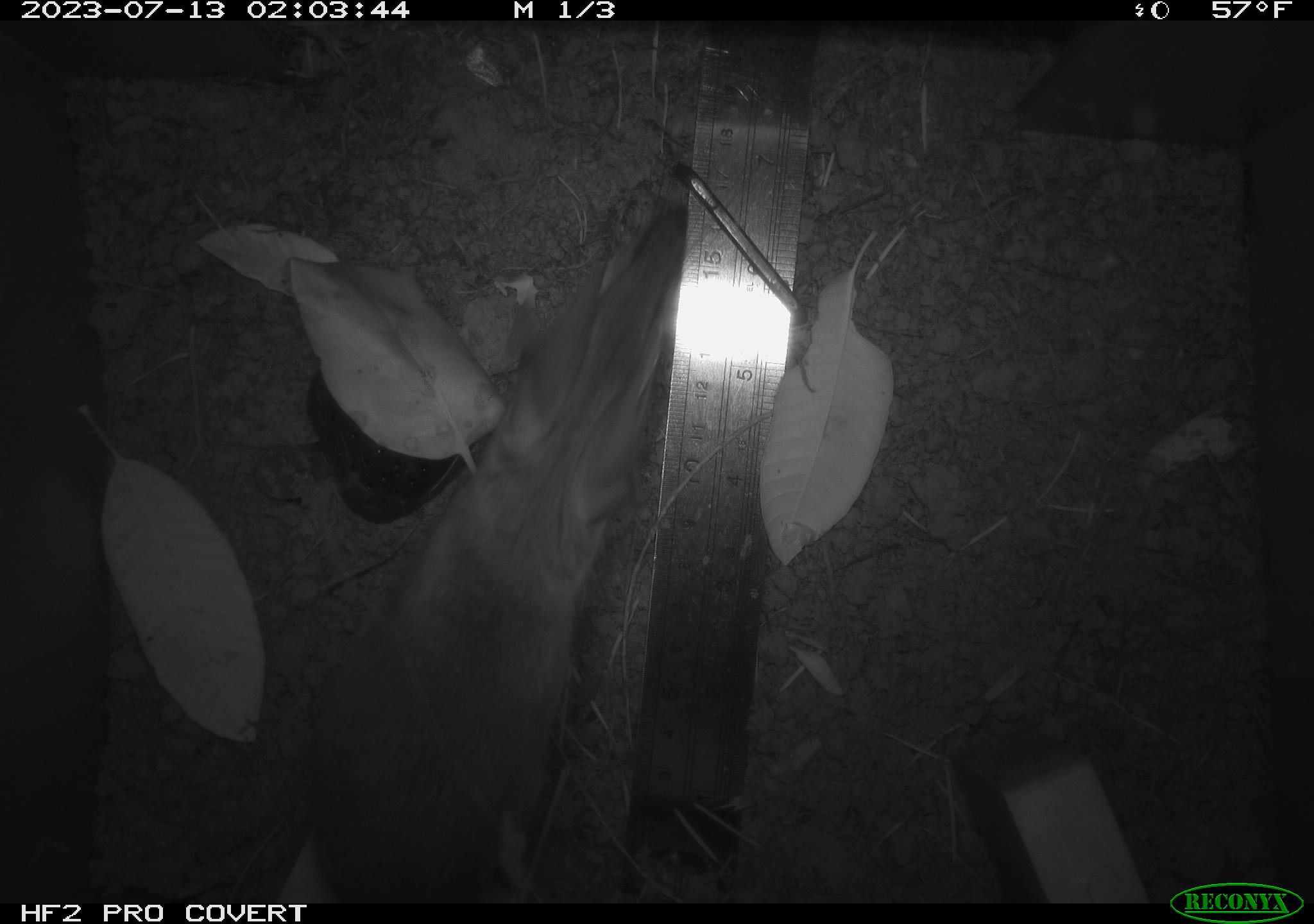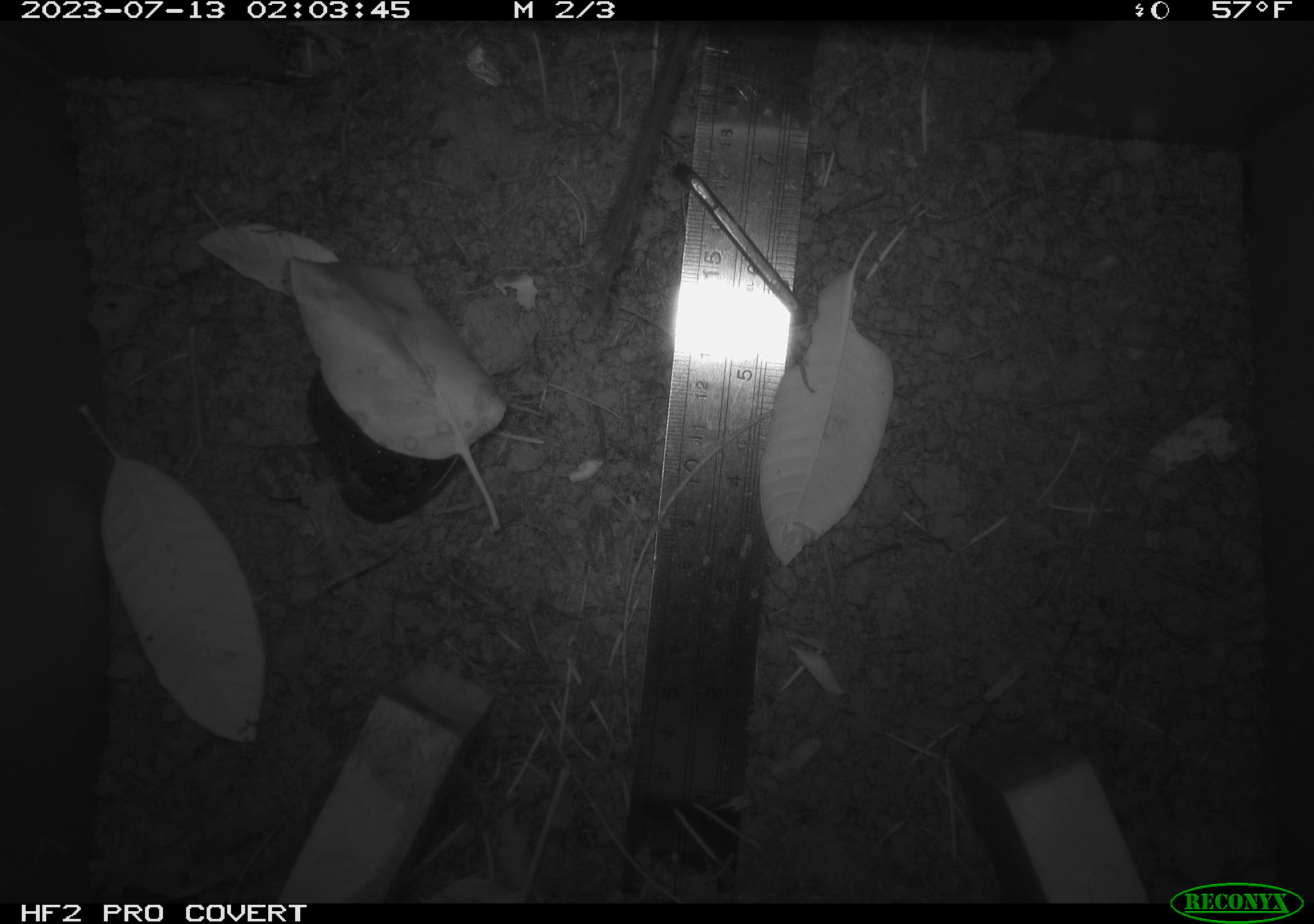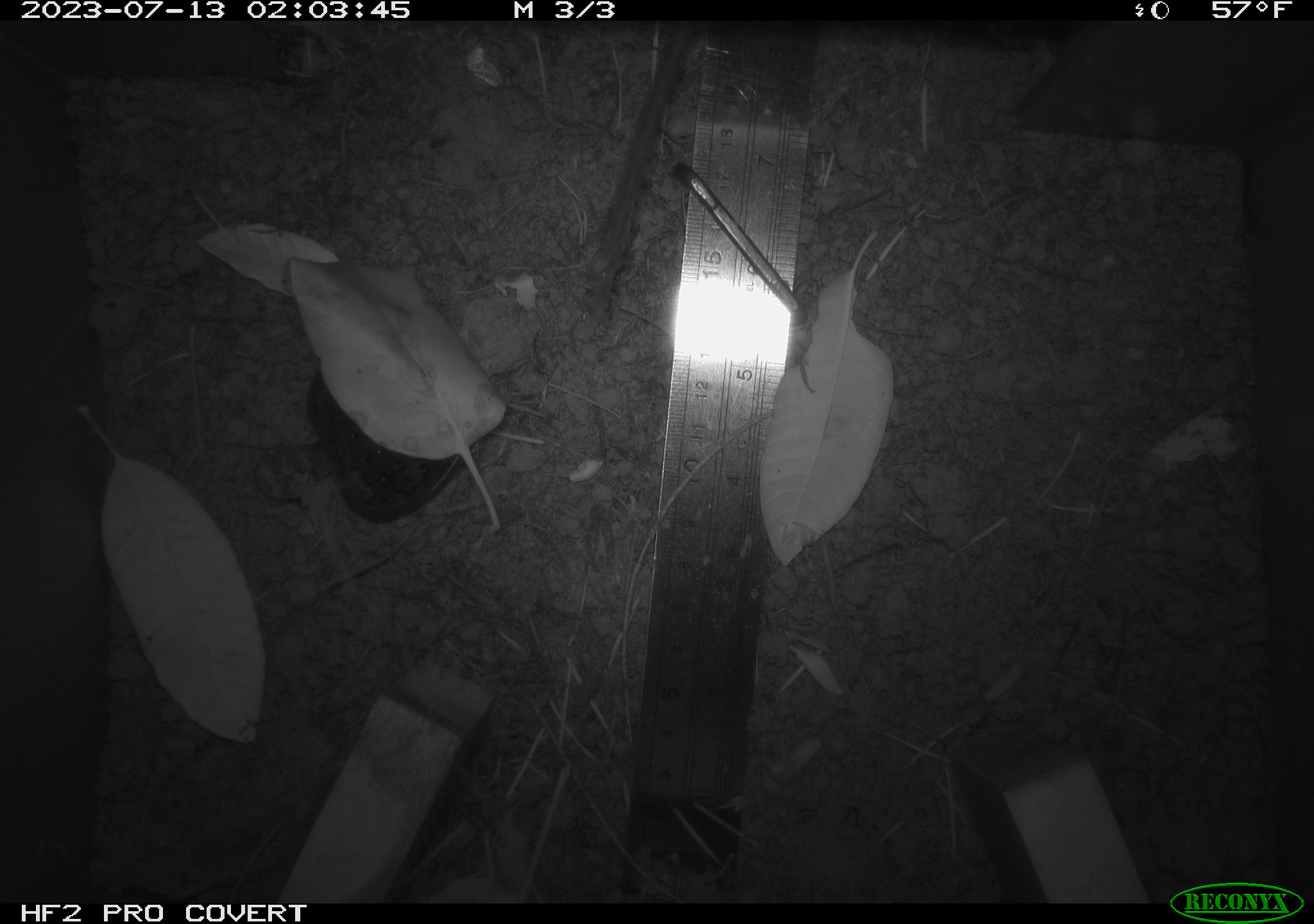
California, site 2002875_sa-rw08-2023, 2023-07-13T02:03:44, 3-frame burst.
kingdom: Animalia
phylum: Chordata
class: Mammalia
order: Rodentia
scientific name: Rodentia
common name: mouse species